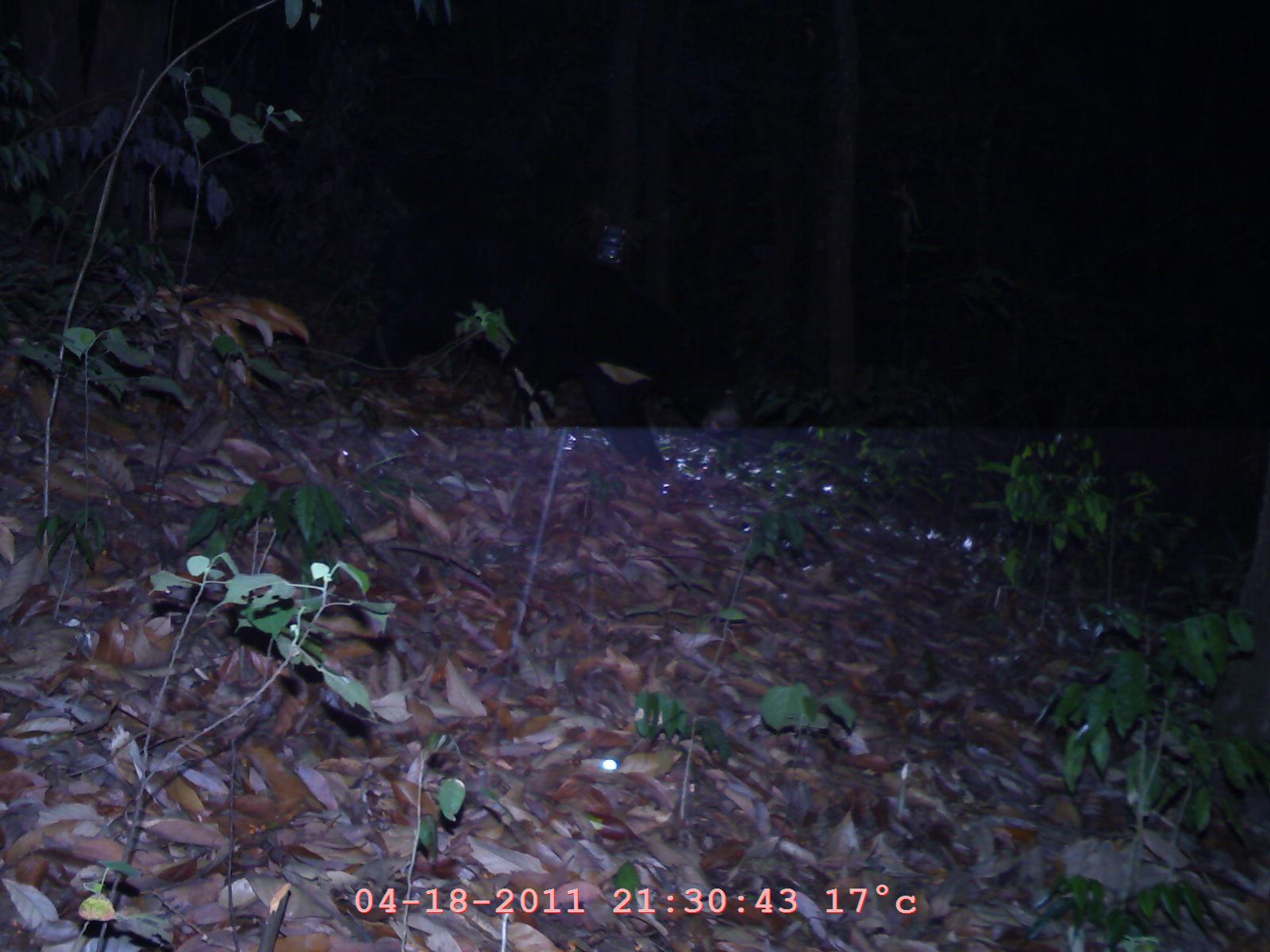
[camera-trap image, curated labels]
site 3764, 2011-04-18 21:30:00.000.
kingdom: Animalia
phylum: Chordata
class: Mammalia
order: Carnivora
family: Ursidae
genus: Helarctos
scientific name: Helarctos malayanus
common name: sun bear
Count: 1.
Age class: adult.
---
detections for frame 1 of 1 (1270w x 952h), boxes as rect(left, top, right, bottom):
helarctos malayanus: rect(354, 197, 747, 477)